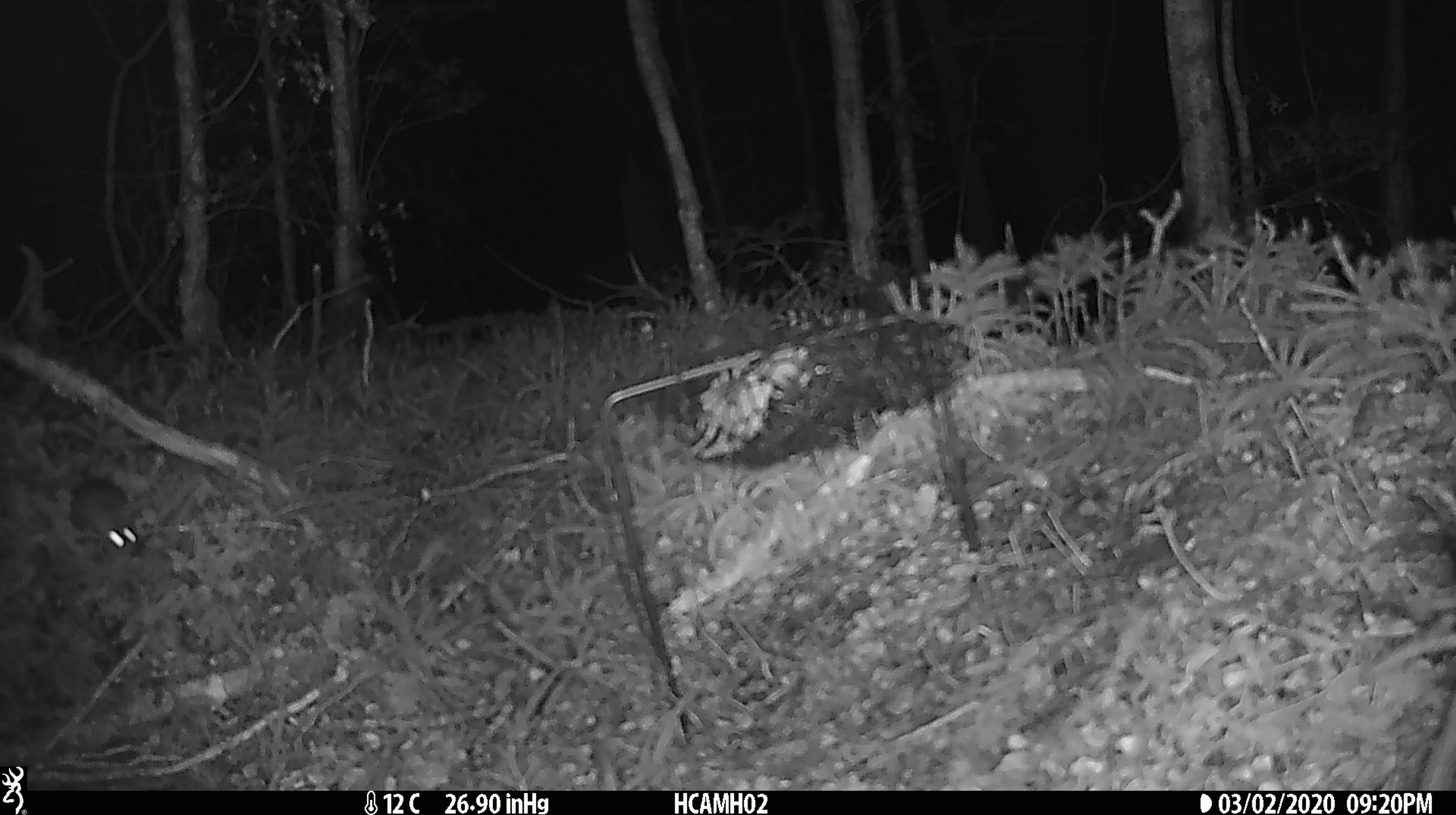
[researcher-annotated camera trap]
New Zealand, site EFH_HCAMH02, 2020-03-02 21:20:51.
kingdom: Animalia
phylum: Chordata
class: Mammalia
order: Rodentia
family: Muridae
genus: Mus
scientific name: Mus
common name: mouse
Mouse (Mus).